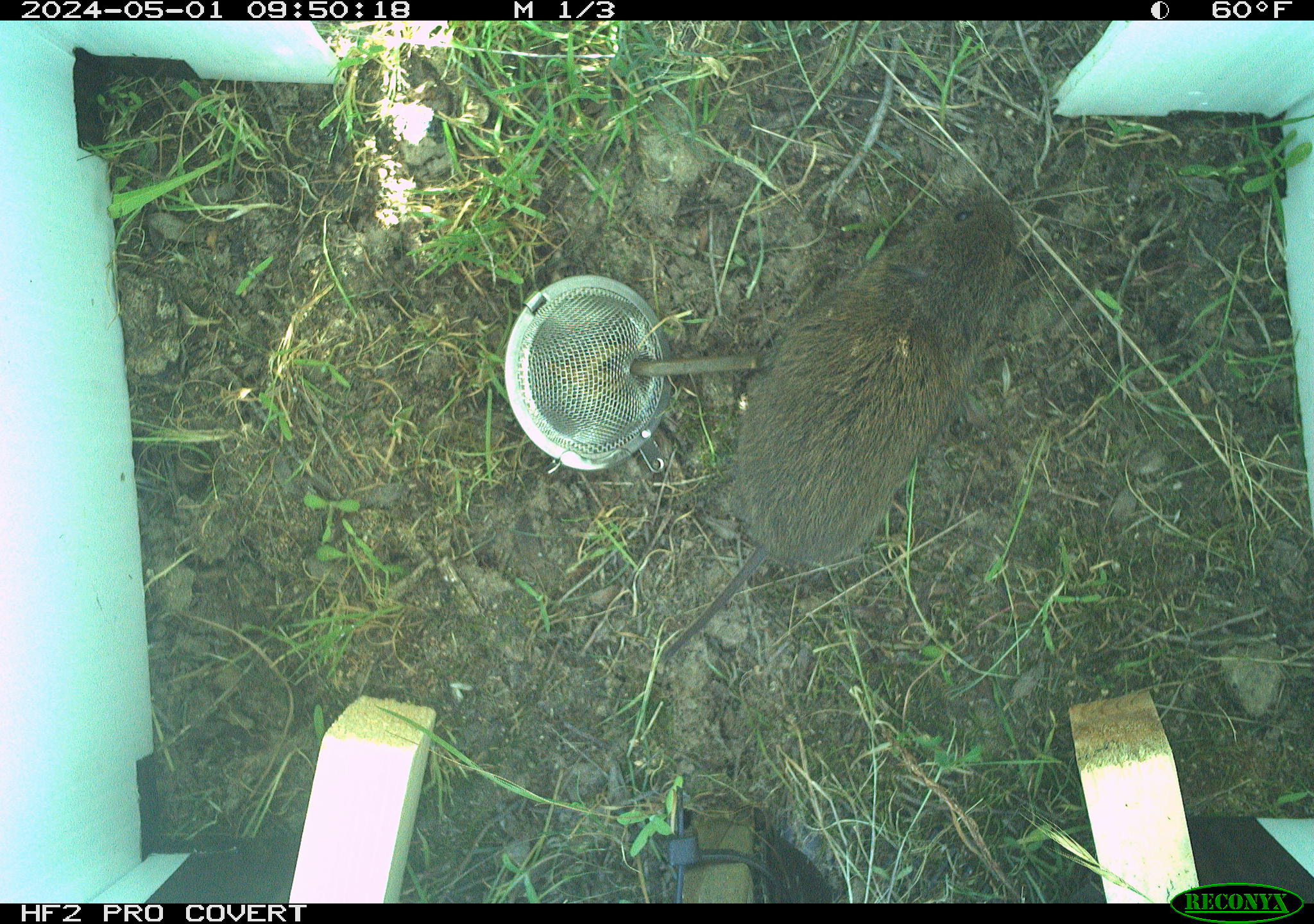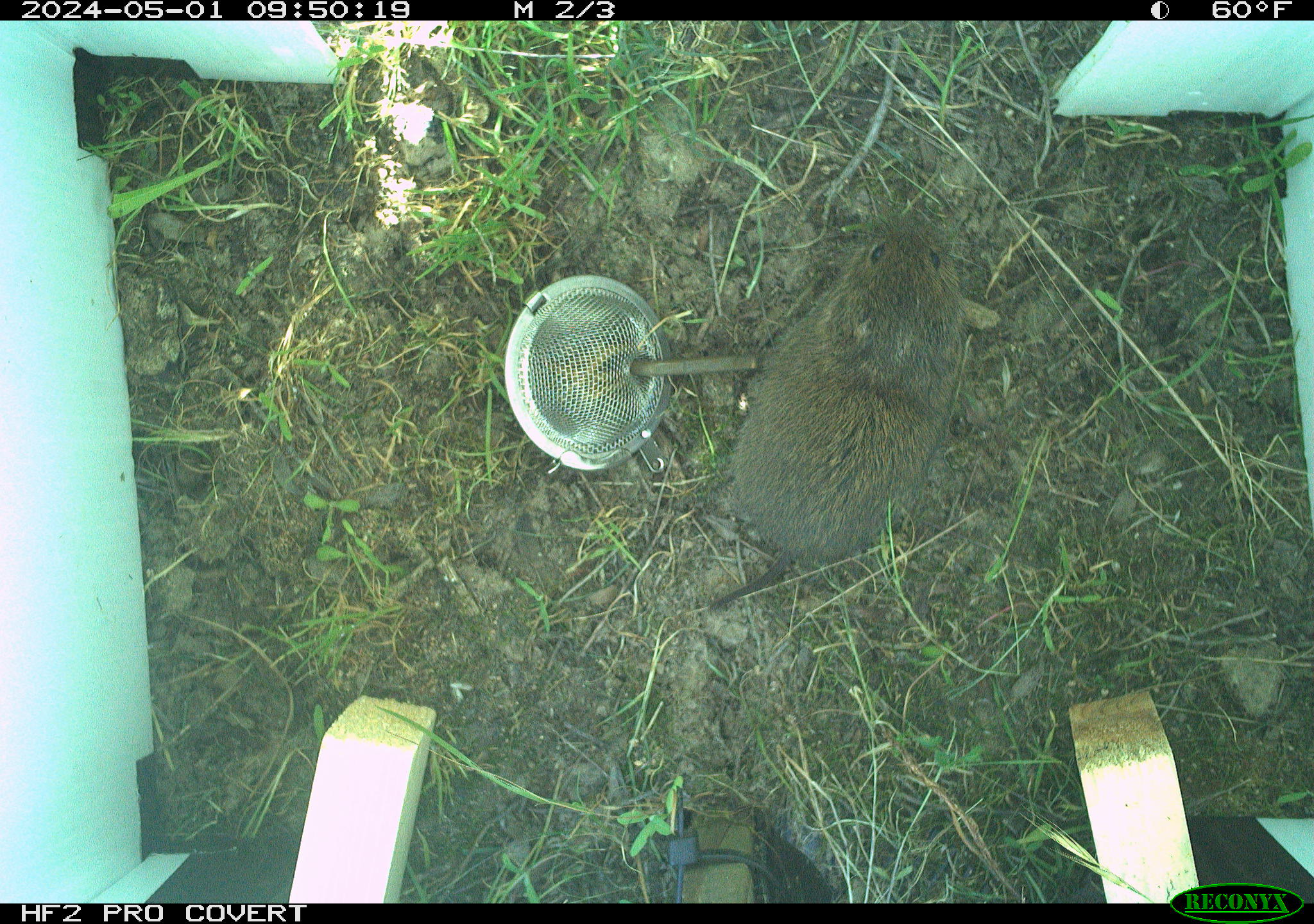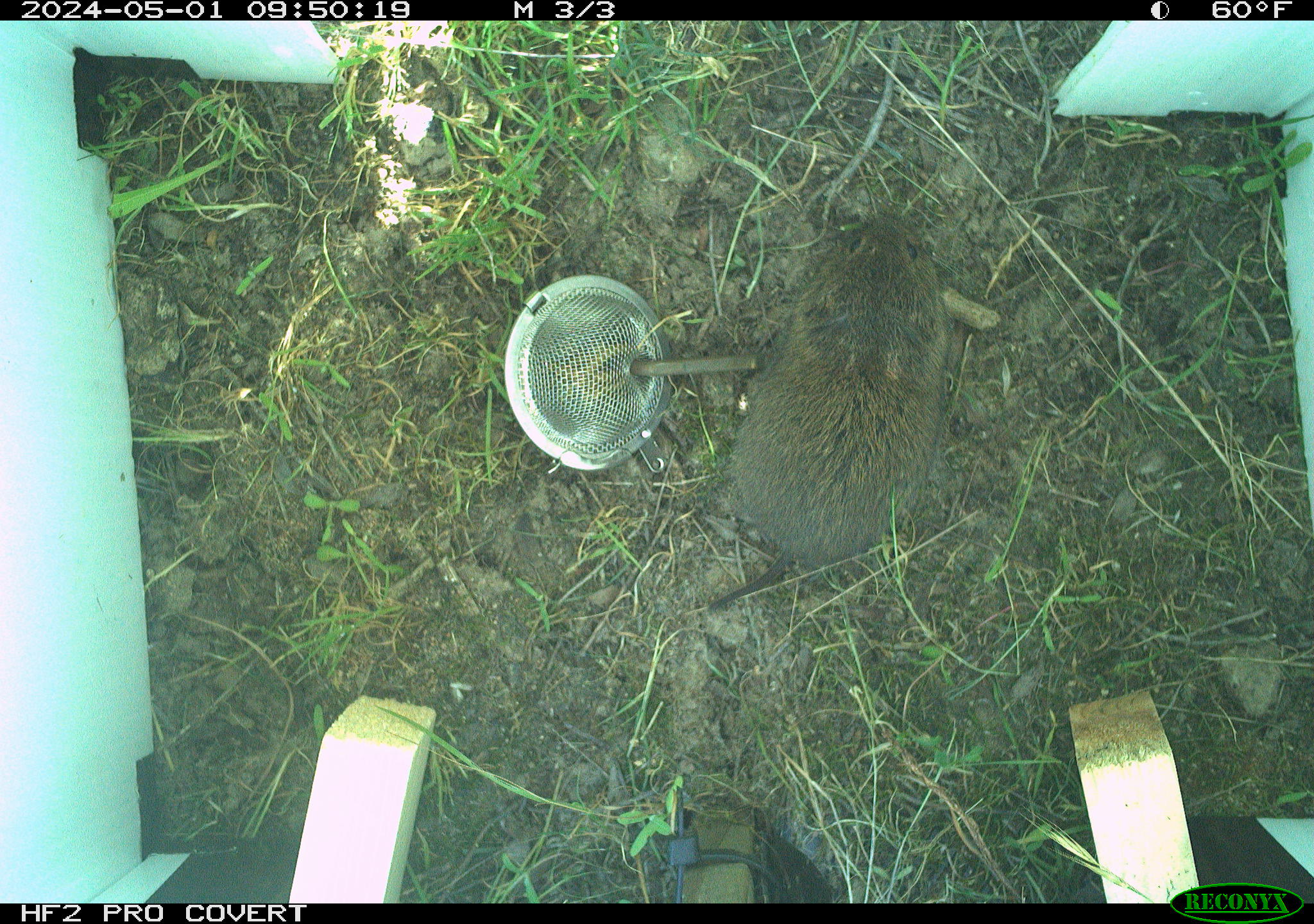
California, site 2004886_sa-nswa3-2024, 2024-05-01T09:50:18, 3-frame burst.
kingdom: Animalia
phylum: Chordata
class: Mammalia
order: Rodentia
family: Cricetidae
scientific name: Arvicolinae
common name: voles, lemmings, and muskrats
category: arvicolinae subfamily